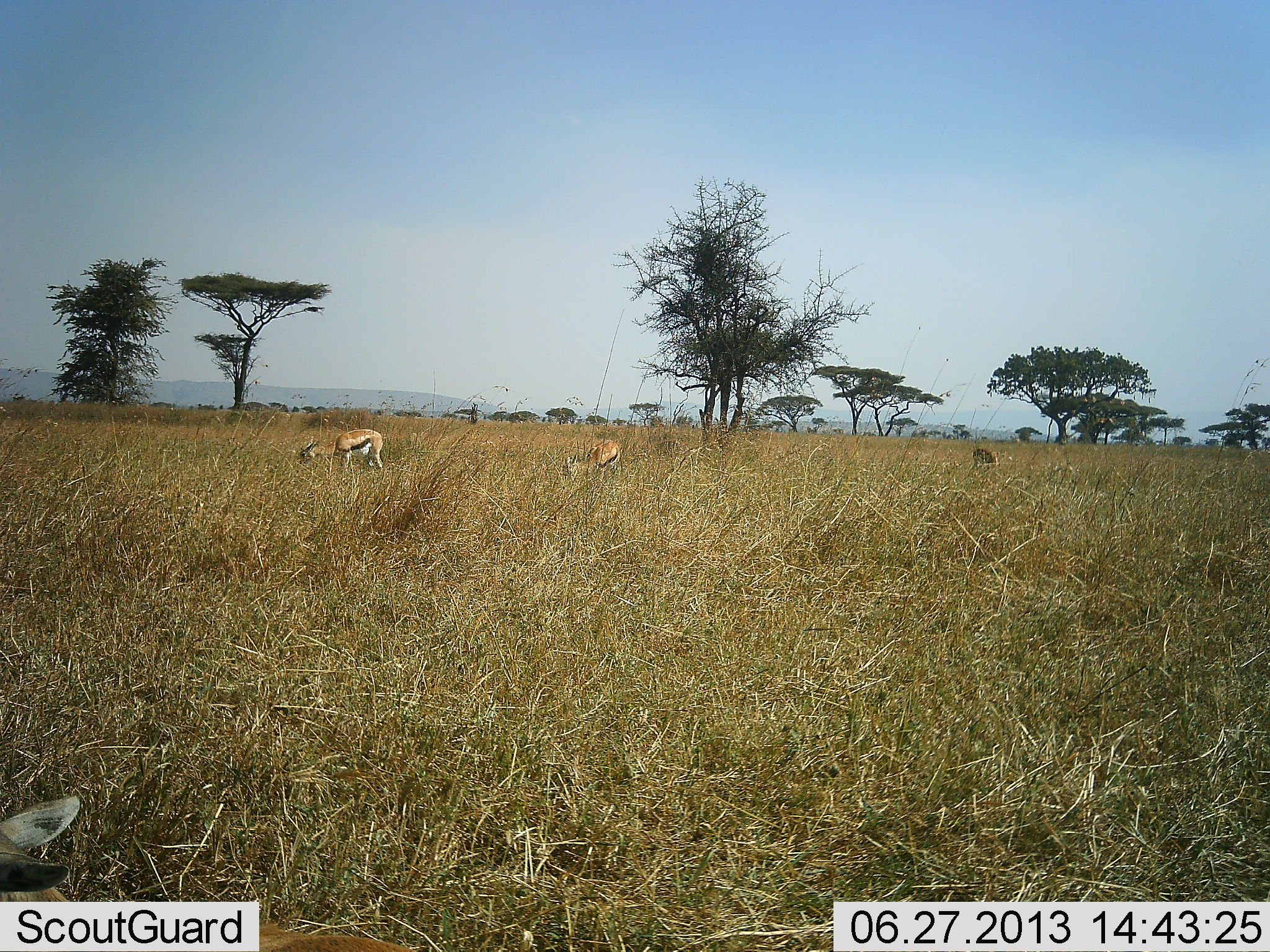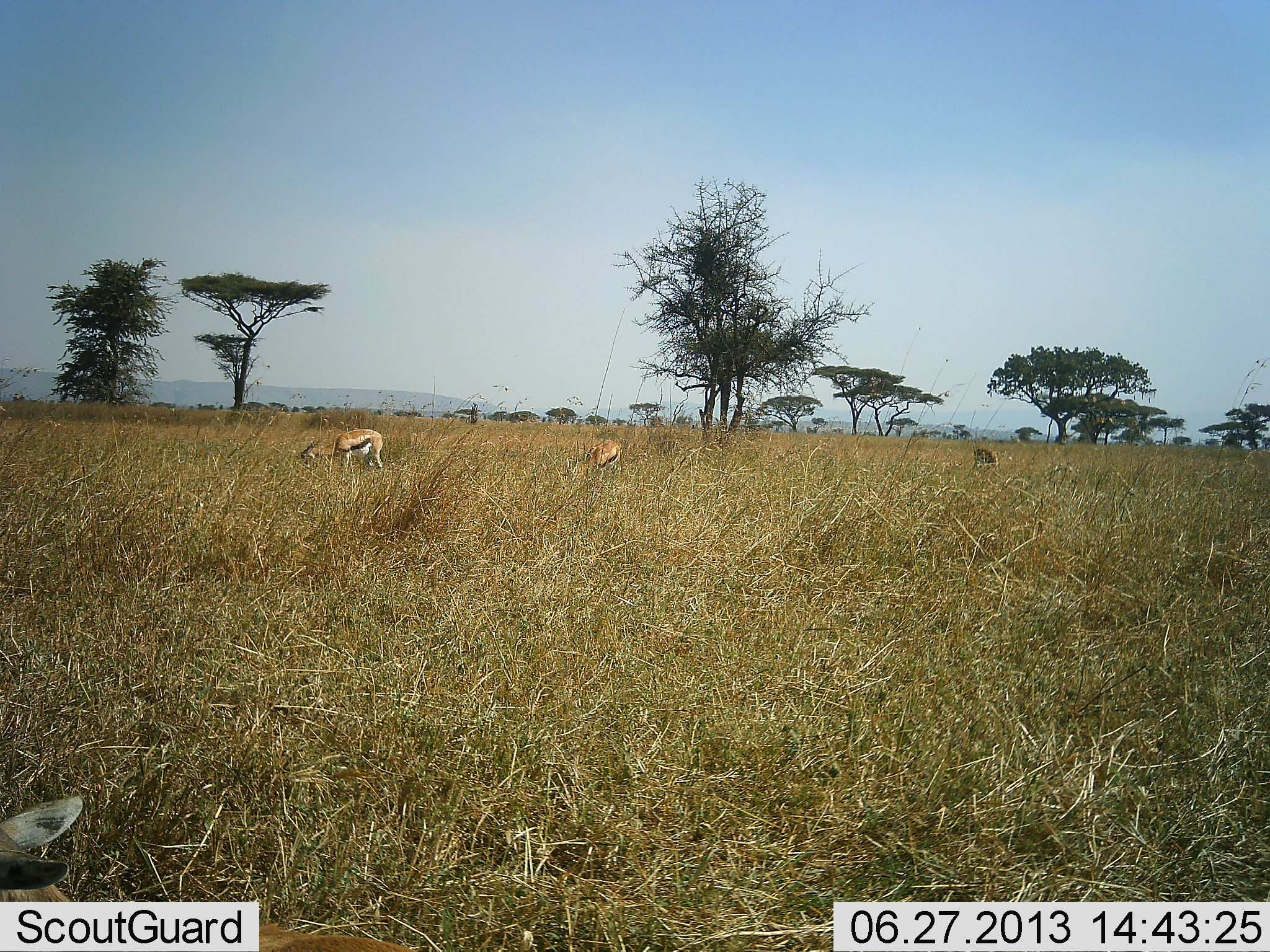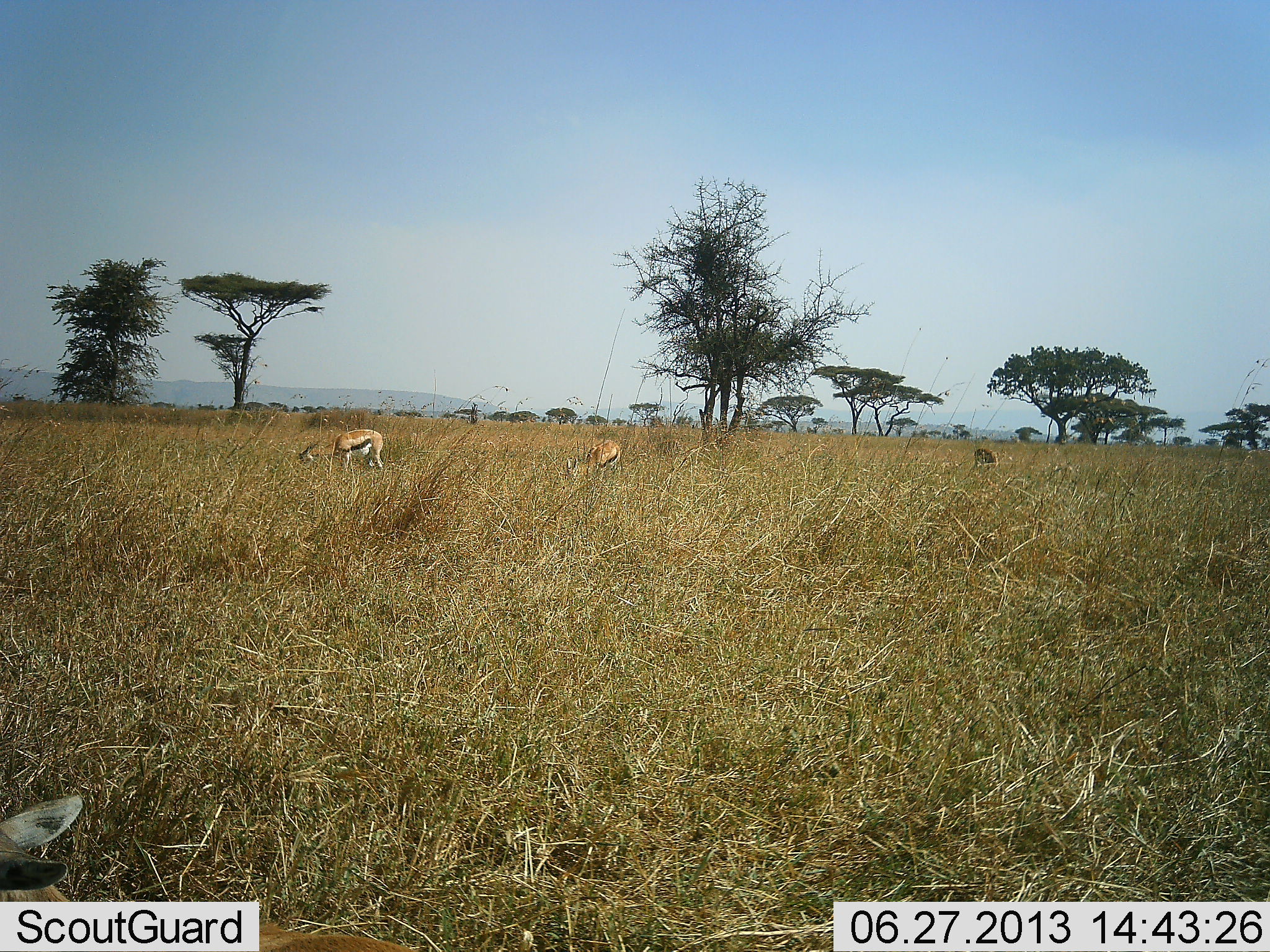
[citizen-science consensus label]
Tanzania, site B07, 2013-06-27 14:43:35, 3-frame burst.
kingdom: Animalia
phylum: Chordata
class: Mammalia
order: Artiodactyla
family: Bovidae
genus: Eudorcas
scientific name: Eudorcas thomsonii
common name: thomson's gazelle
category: gazellethomsons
Gazellethomsons (thomson's gazelle) (Eudorcas thomsonii), count 4. Behavior (volunteer vote fractions): standing 24%, resting 24%, moving 4%, interacting 0%. Young present (vote fraction): 0%. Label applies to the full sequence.